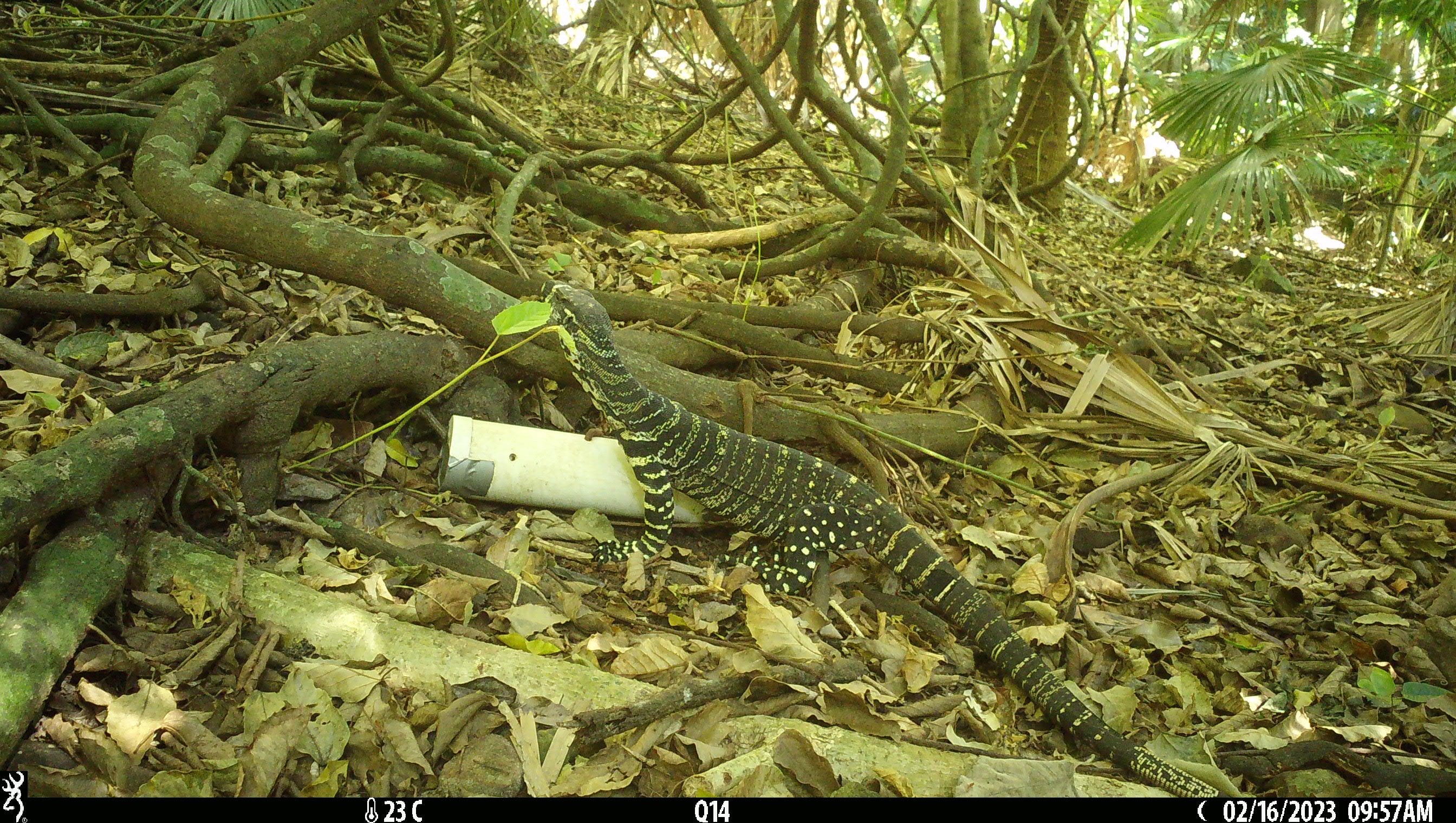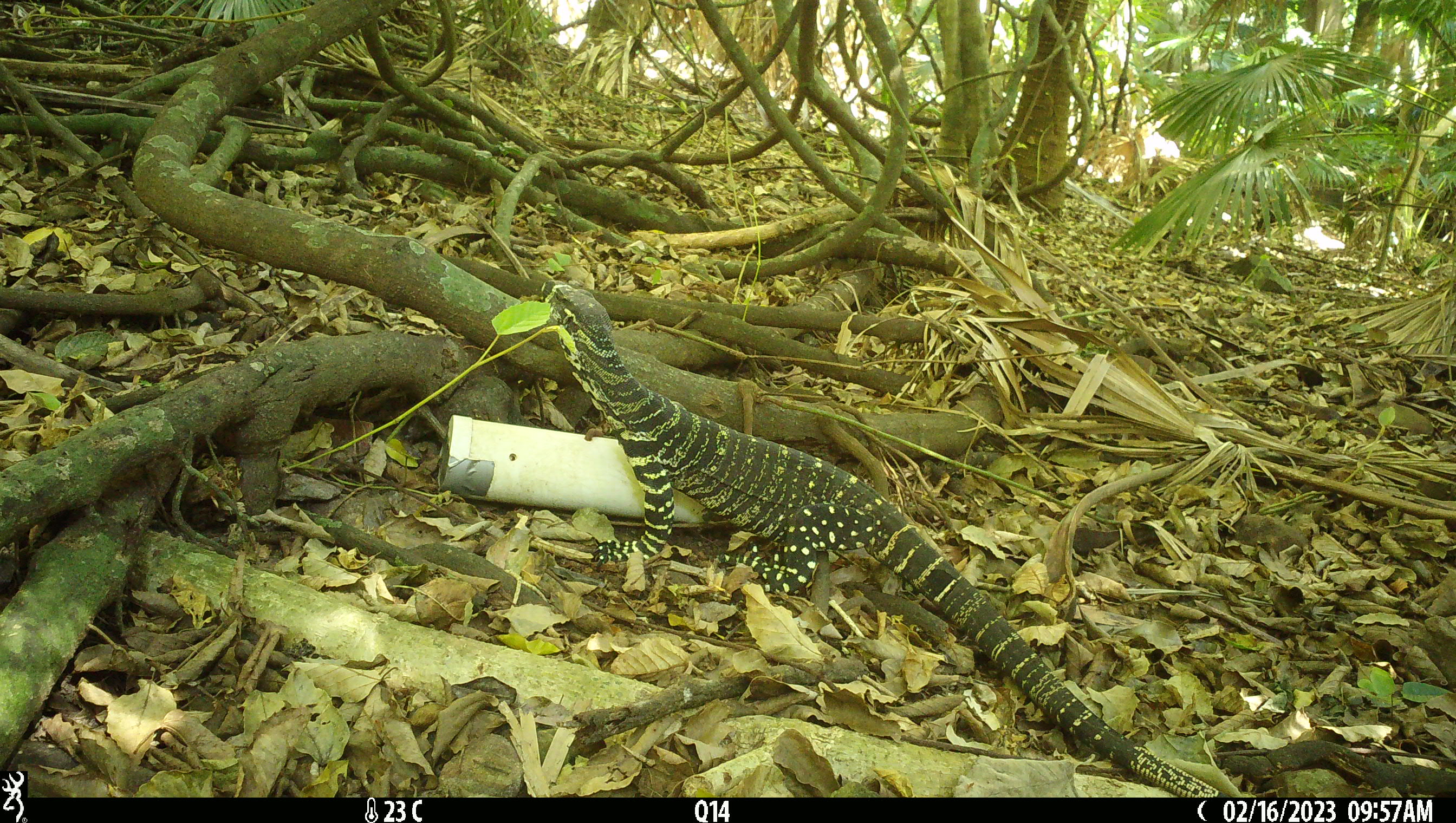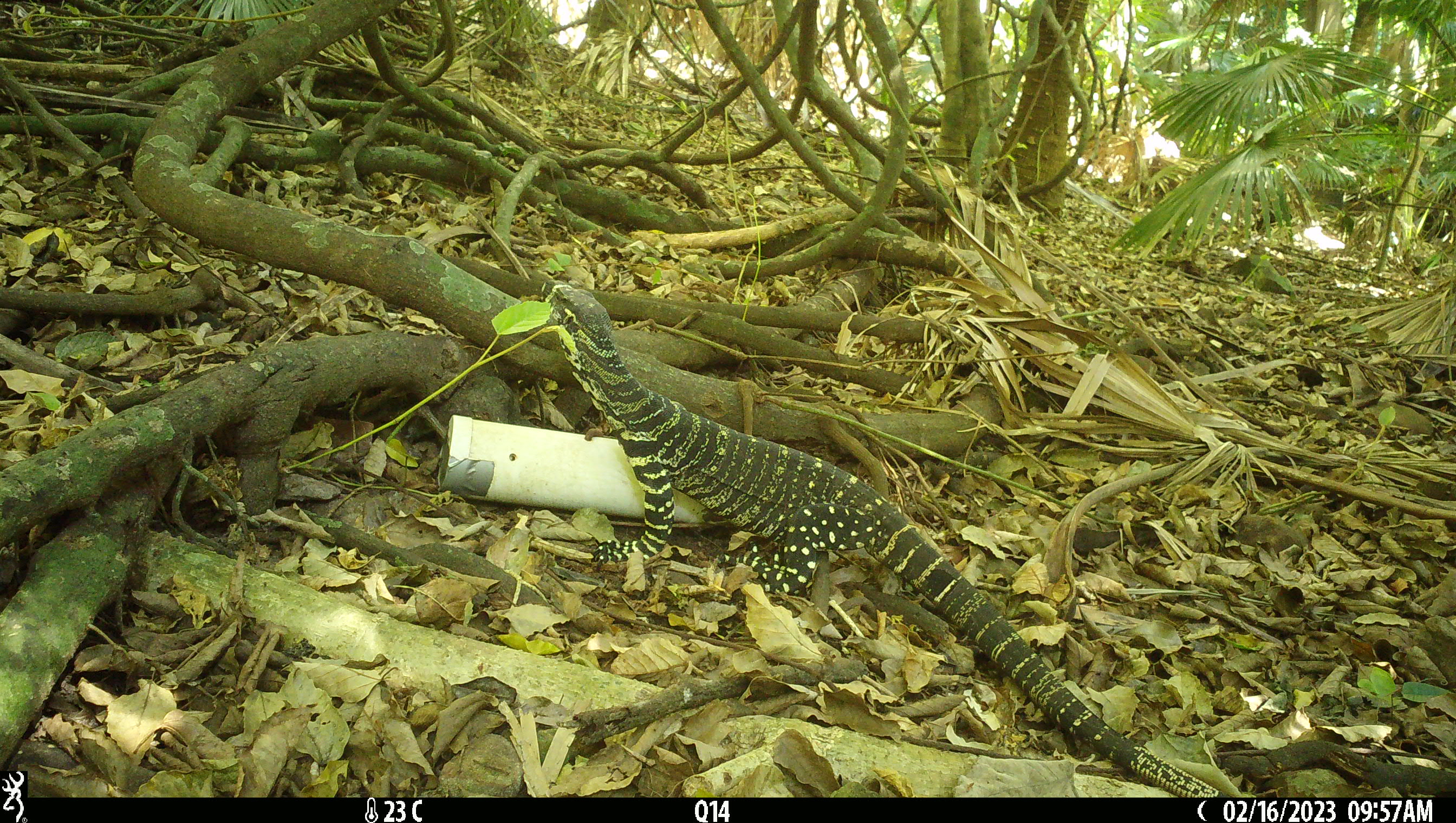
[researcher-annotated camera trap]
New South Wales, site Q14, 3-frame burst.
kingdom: Animalia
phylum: Chordata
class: Reptilia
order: Squamata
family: Varanidae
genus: Varanus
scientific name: Varanus varius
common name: lace monitor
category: goanna